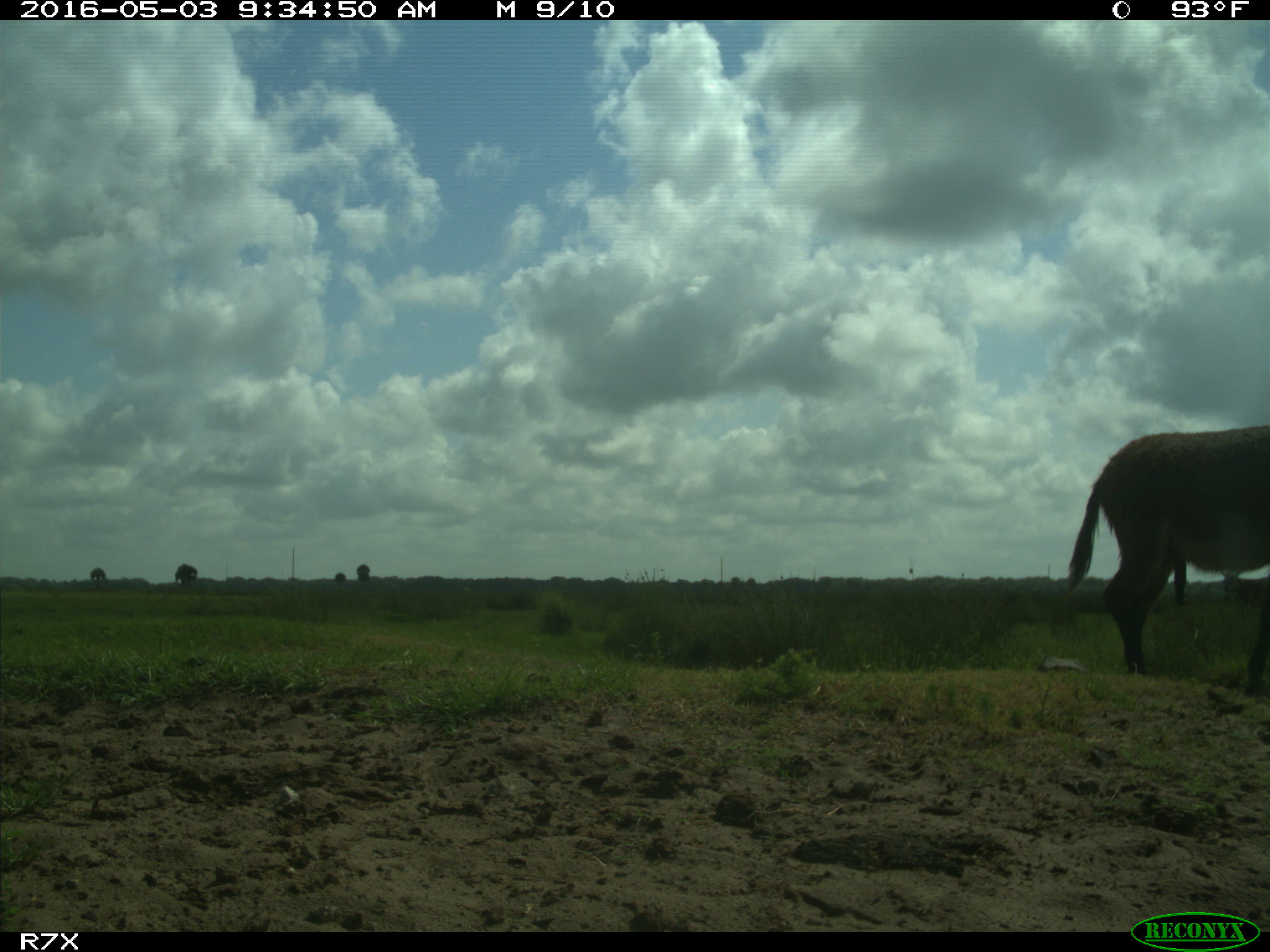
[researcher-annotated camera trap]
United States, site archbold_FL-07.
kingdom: Animalia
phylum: Chordata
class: Mammalia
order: Artiodactyla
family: Bovidae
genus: Bos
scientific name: Bos taurus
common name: domestic cow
Bos taurus (domestic cow).